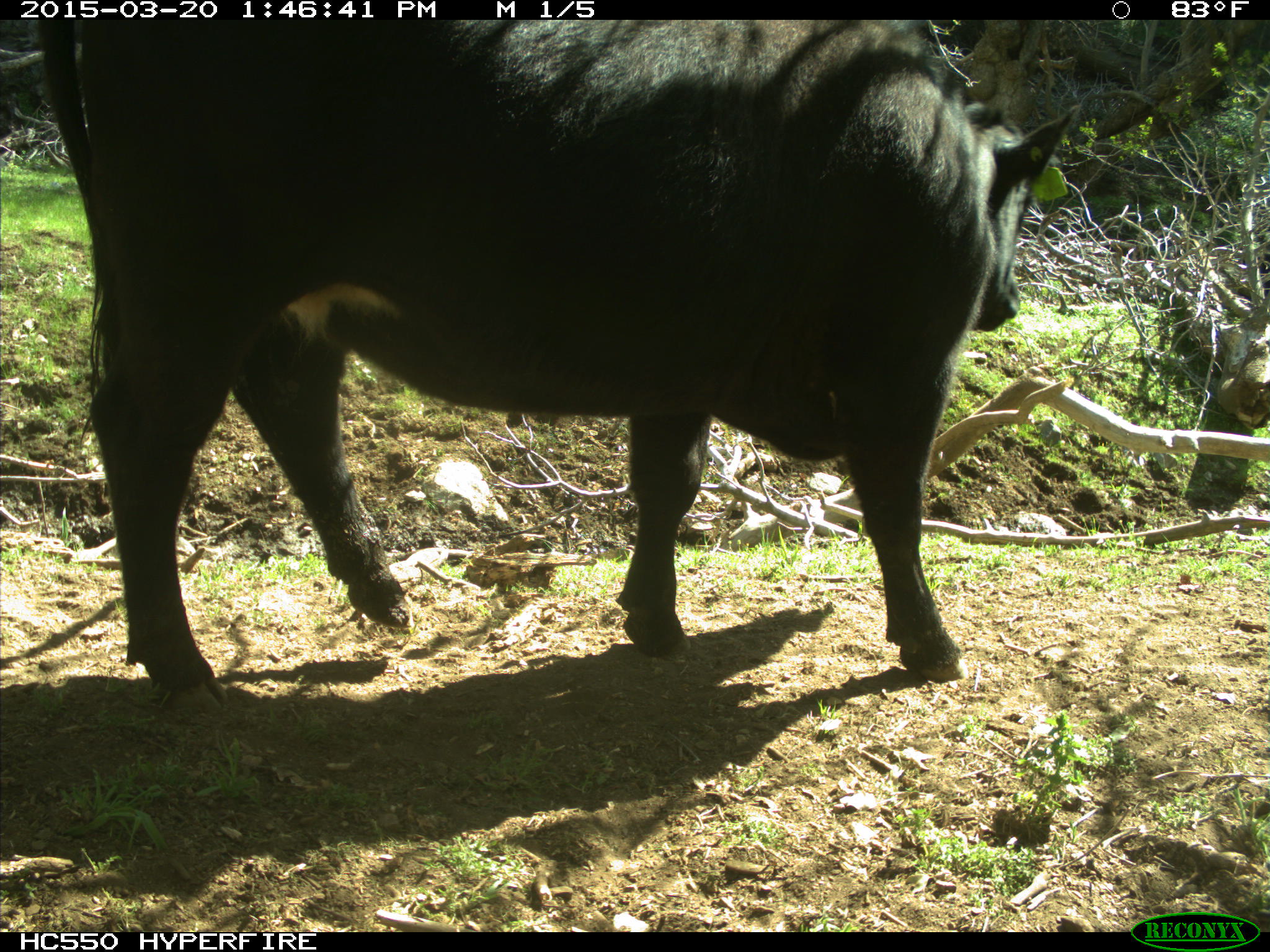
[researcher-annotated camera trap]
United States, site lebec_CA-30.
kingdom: Animalia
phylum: Chordata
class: Mammalia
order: Artiodactyla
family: Bovidae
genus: Bos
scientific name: Bos taurus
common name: domestic cow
Bos taurus (domestic cow).